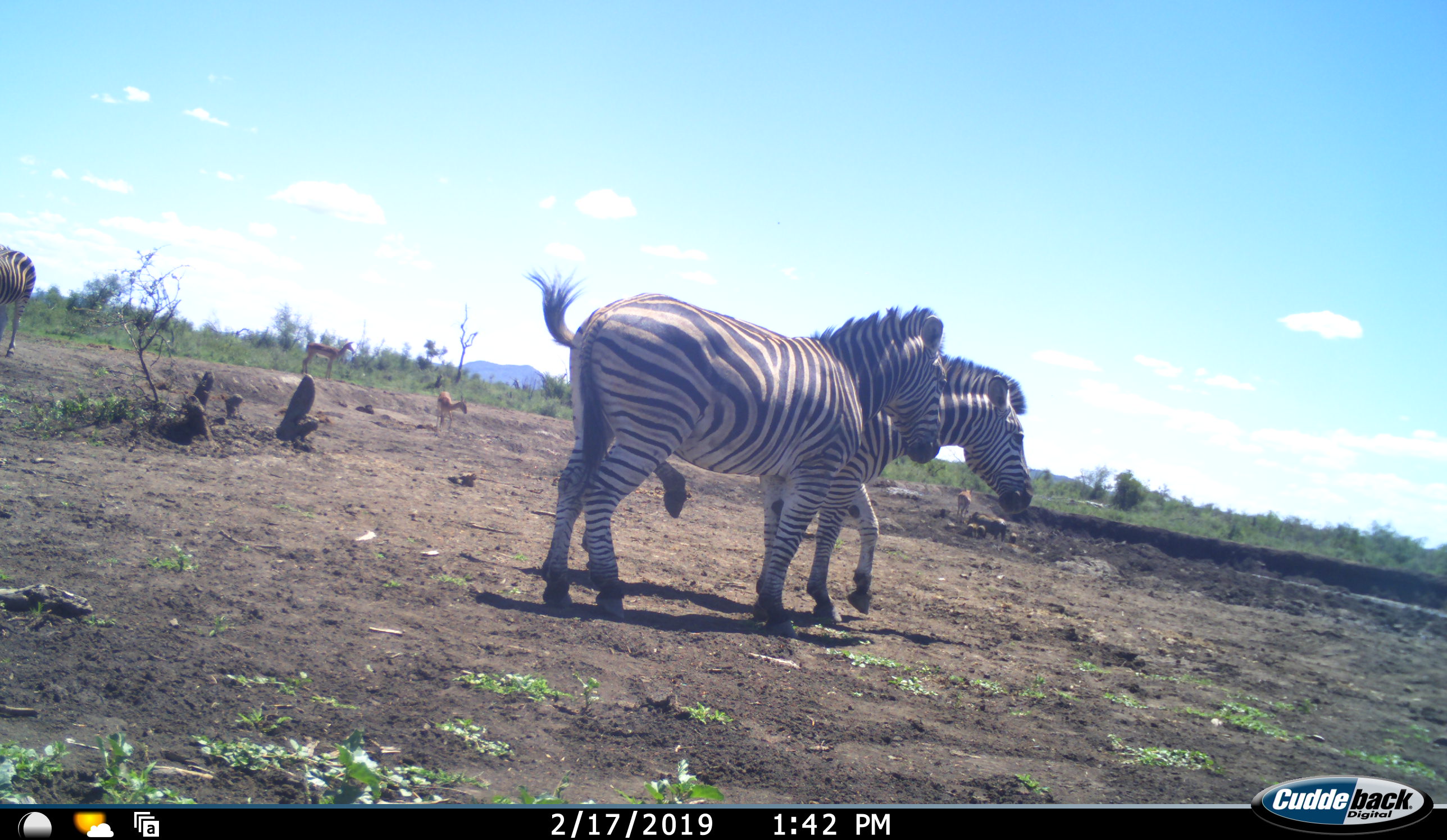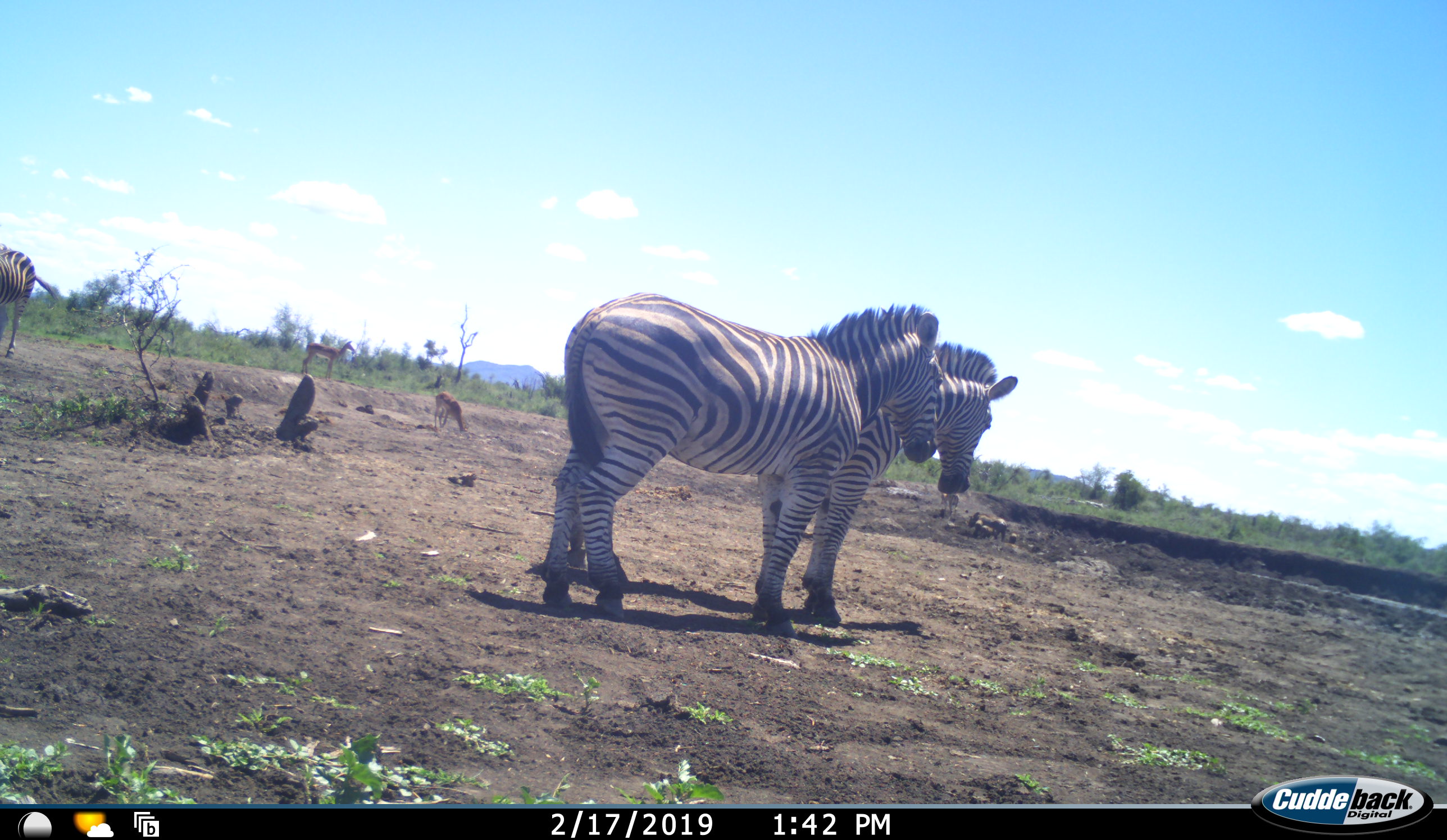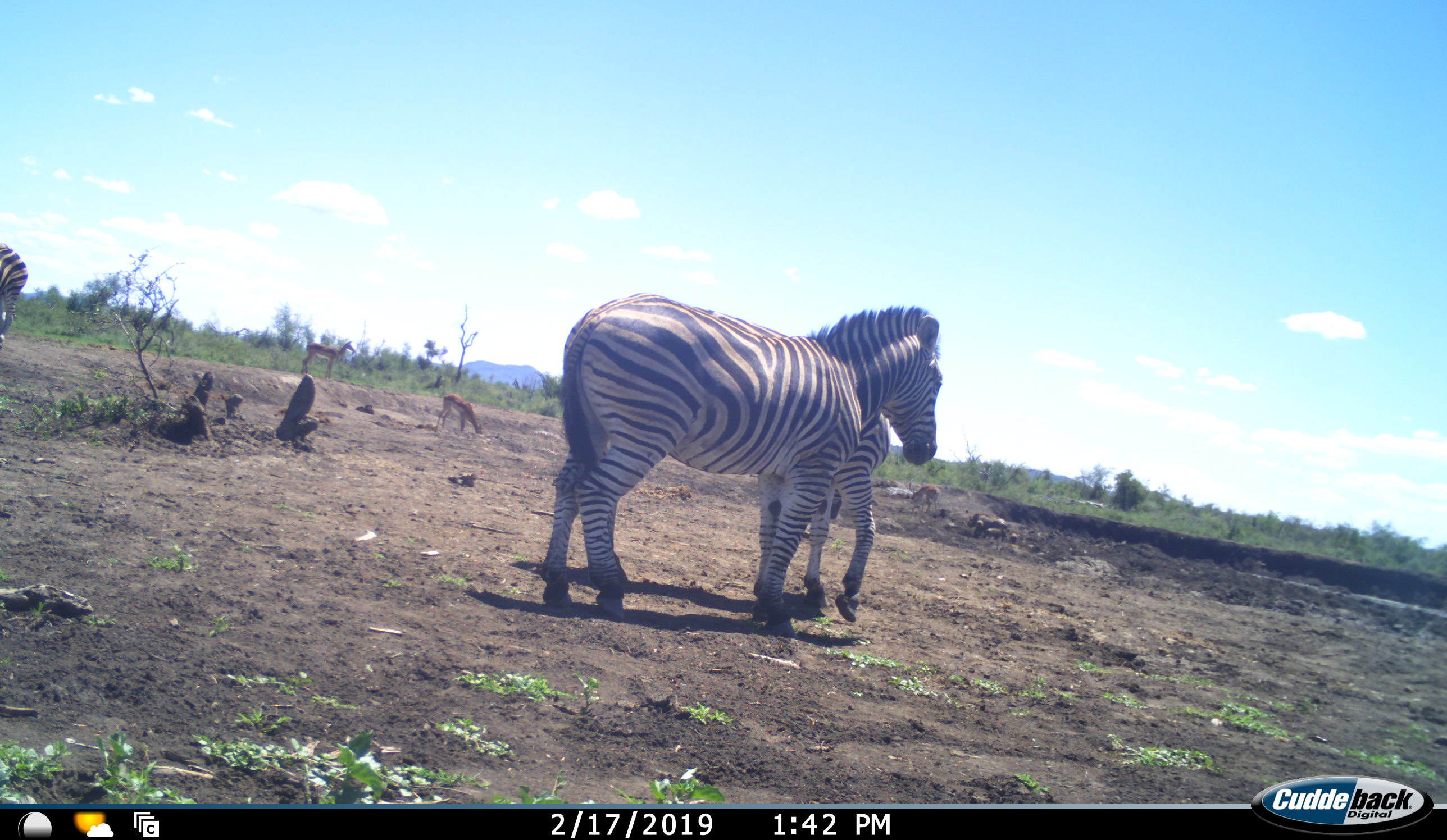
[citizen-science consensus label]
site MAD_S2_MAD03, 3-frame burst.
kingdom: Animalia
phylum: Chordata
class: Mammalia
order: Artiodactyla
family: Bovidae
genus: Aepyceros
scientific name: Aepyceros melampus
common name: impala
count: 3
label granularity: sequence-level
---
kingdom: Animalia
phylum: Chordata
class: Mammalia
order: Perissodactyla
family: Equidae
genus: Equus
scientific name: Equus quagga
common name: plains zebra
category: zebraplains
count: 3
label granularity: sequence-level